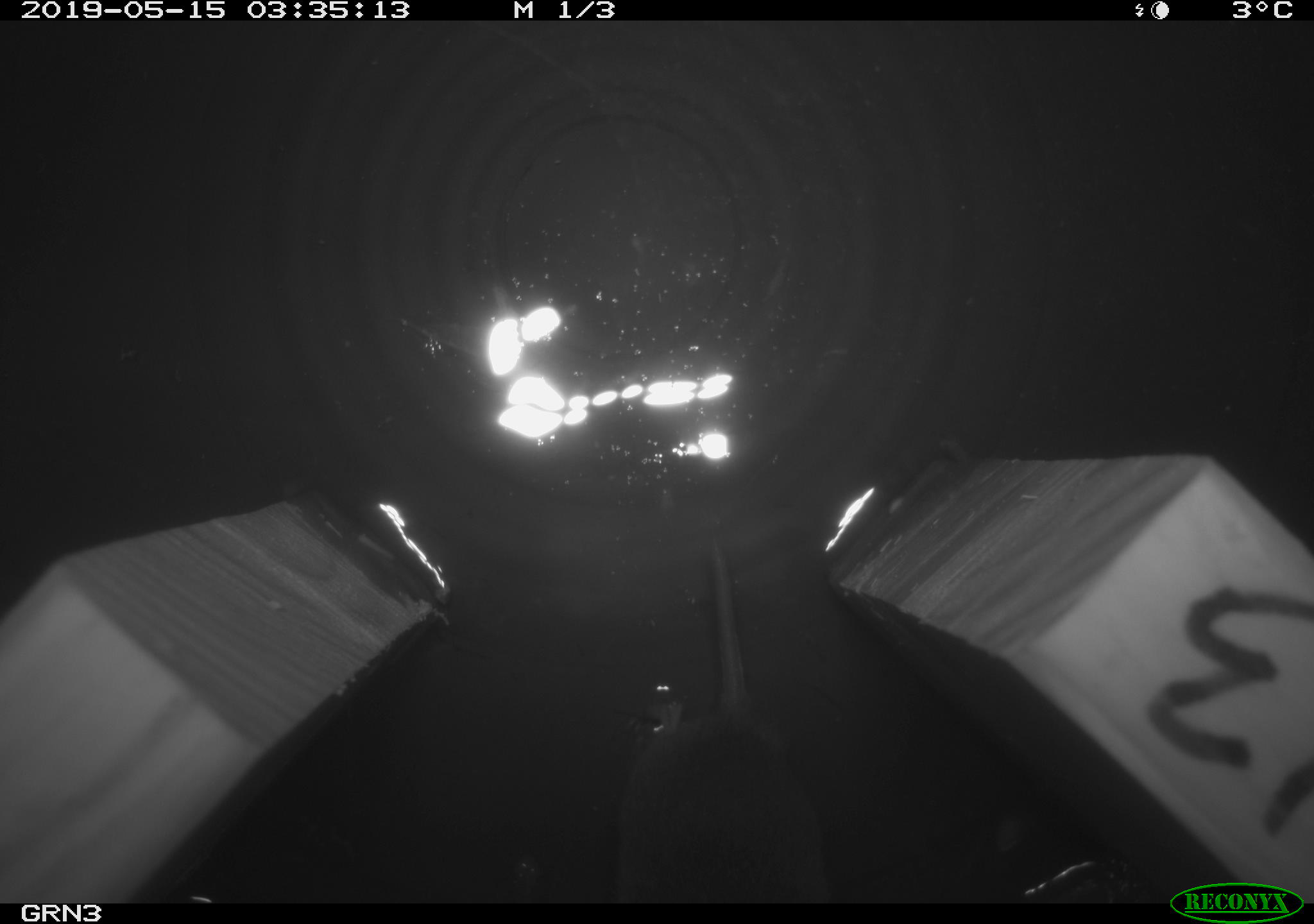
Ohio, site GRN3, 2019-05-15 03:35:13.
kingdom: Animalia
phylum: Chordata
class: Mammalia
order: Rodentia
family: Cricetidae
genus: Microtus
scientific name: Microtus pennsylvanicus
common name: meadow vole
Meadow vole (Microtus pennsylvanicus).